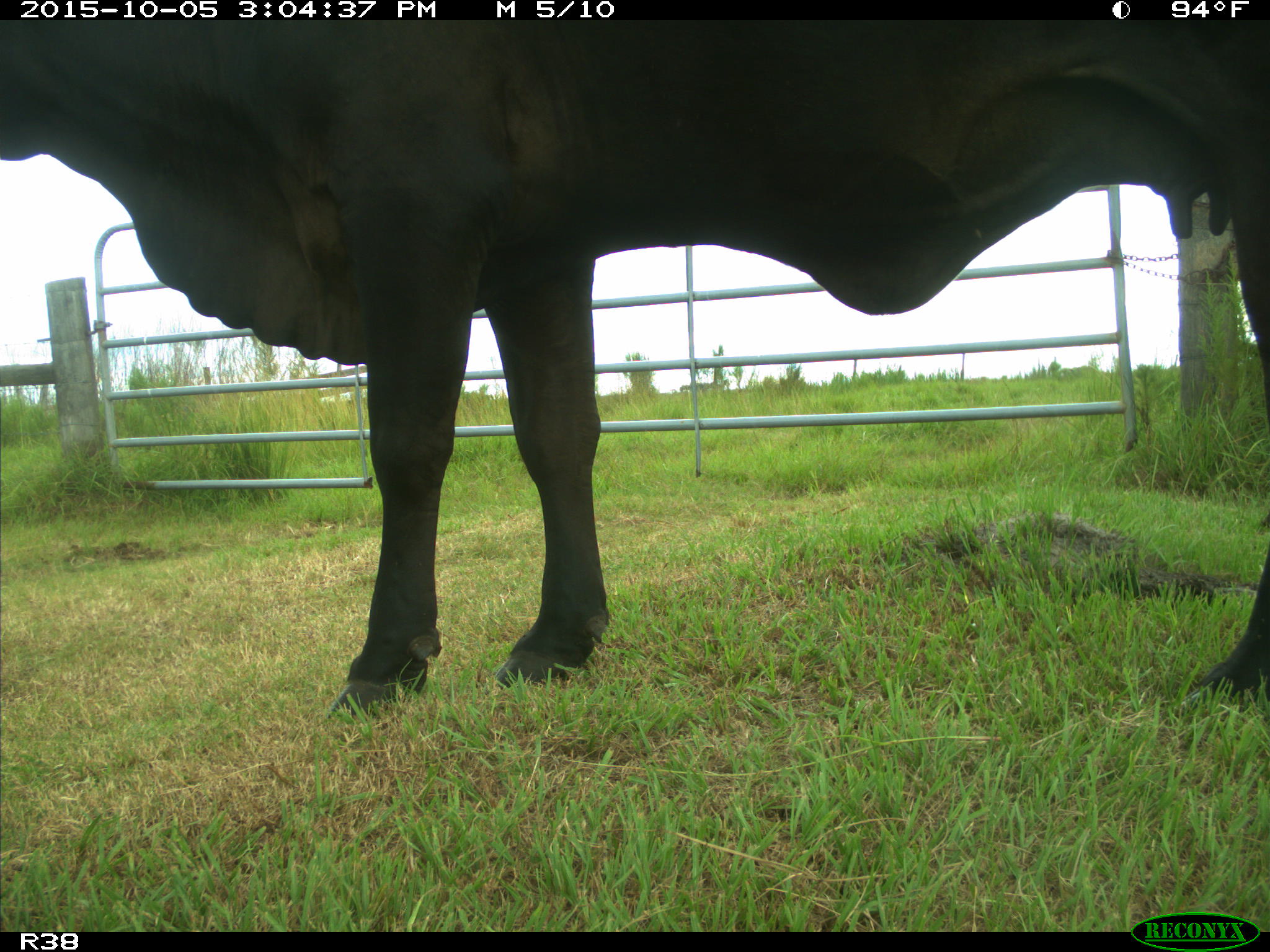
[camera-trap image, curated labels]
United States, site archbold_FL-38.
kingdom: Animalia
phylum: Chordata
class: Mammalia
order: Artiodactyla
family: Bovidae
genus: Bos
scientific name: Bos taurus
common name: domestic cow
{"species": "Bos taurus (domestic cow)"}